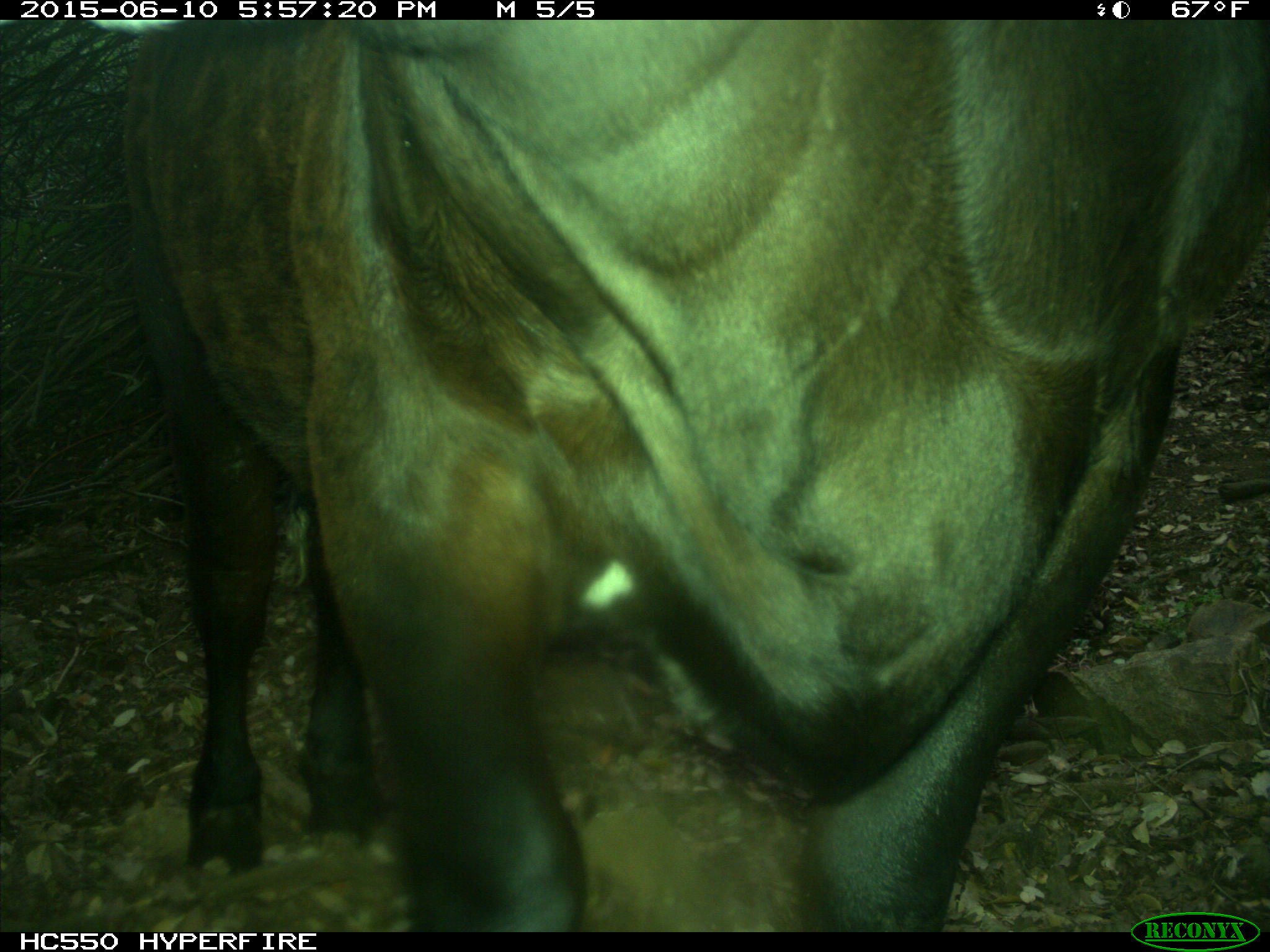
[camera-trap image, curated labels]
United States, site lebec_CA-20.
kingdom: Animalia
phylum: Chordata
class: Mammalia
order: Artiodactyla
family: Bovidae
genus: Bos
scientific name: Bos taurus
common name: domestic cow